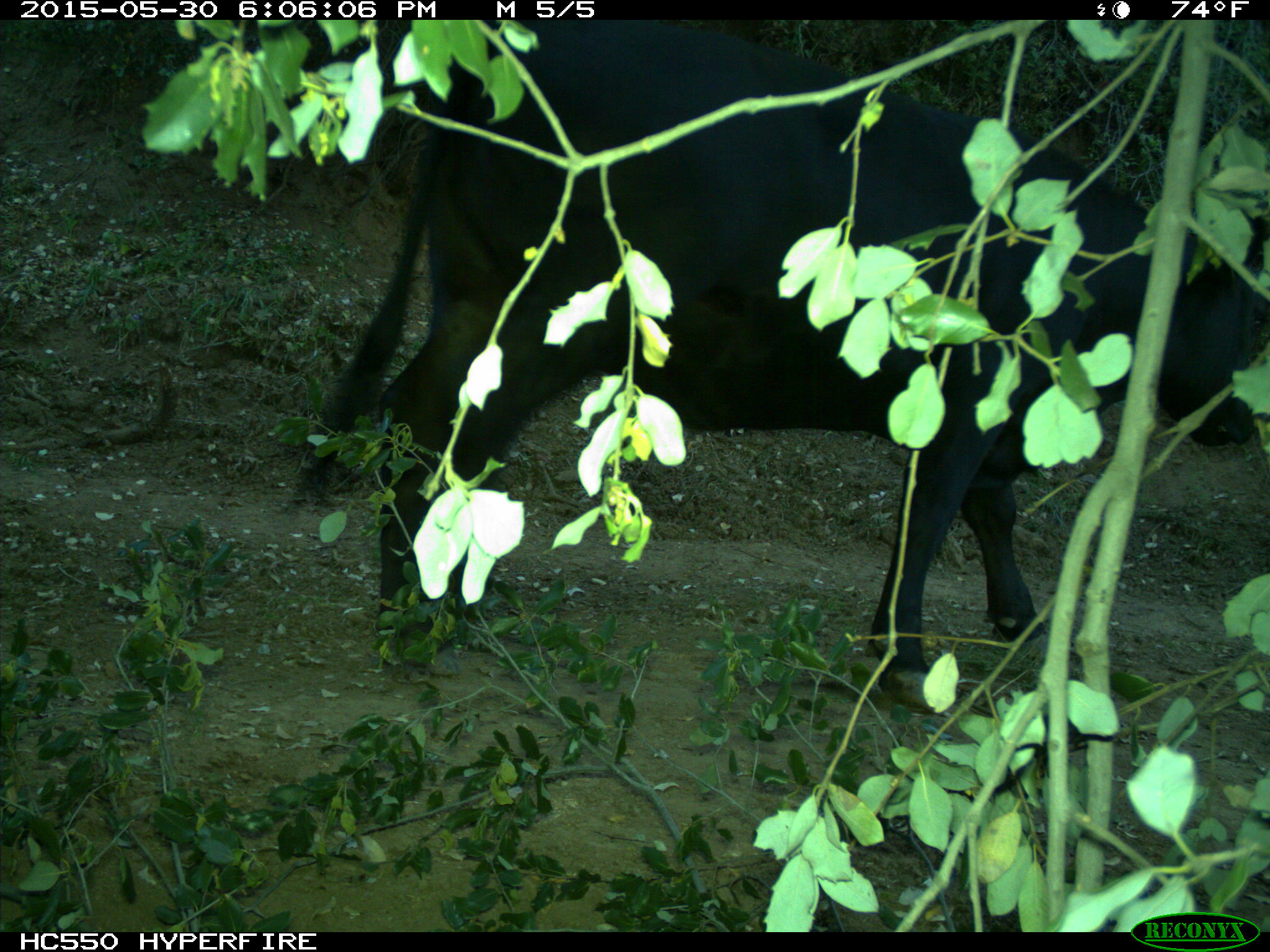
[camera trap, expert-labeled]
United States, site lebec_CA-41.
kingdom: Animalia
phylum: Chordata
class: Mammalia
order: Artiodactyla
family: Bovidae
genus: Bos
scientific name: Bos taurus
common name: domestic cow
Bos taurus (domestic cow).